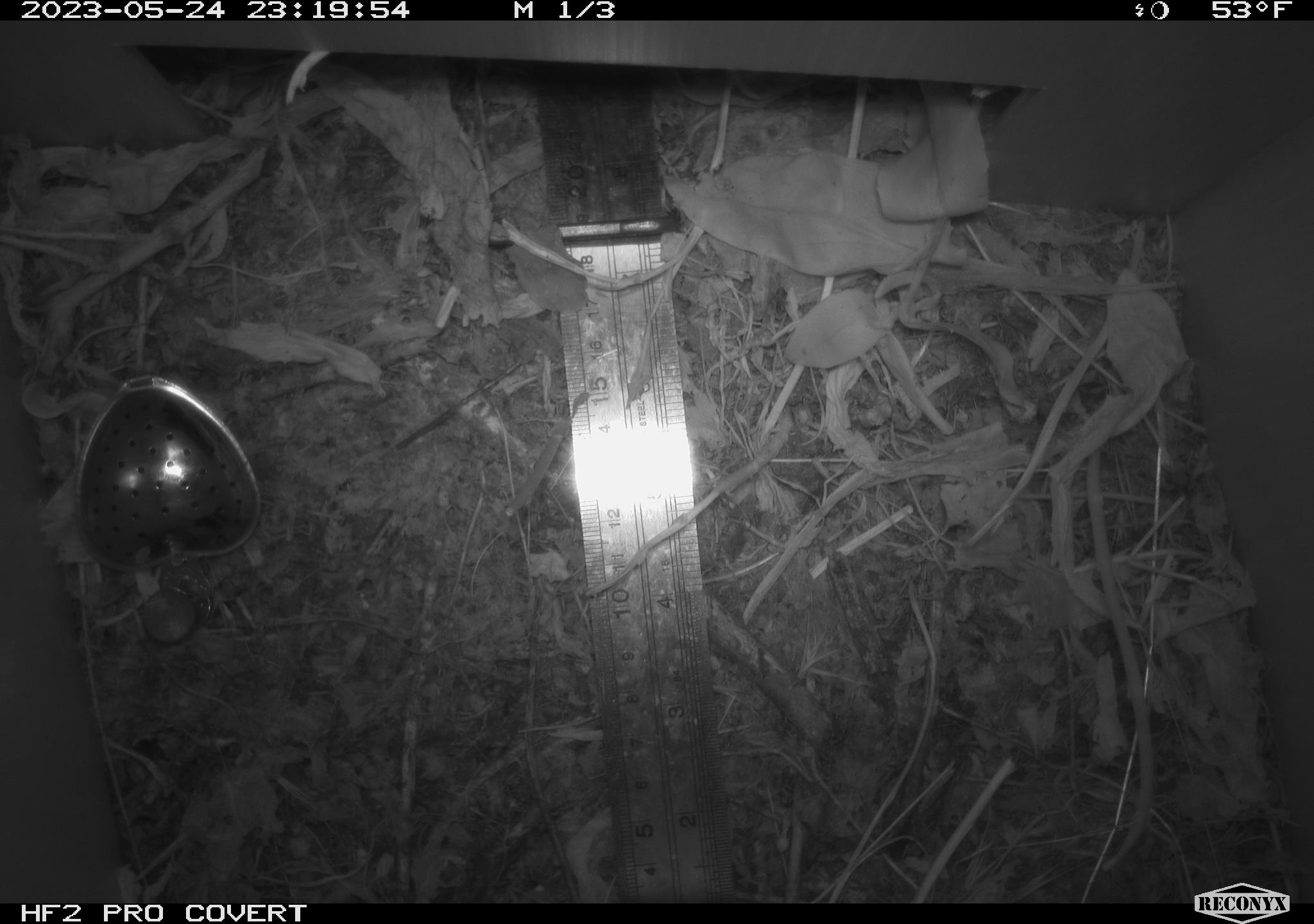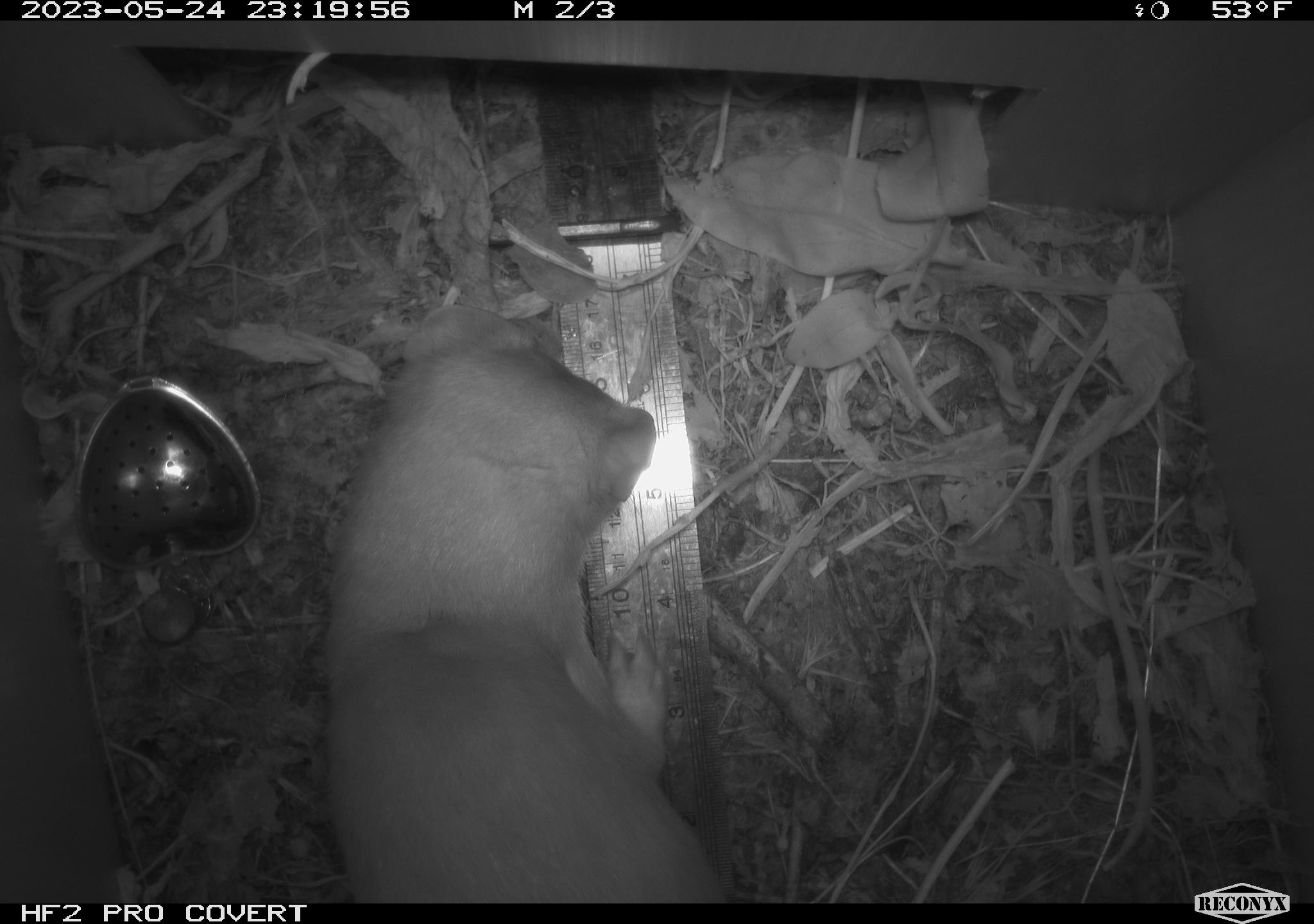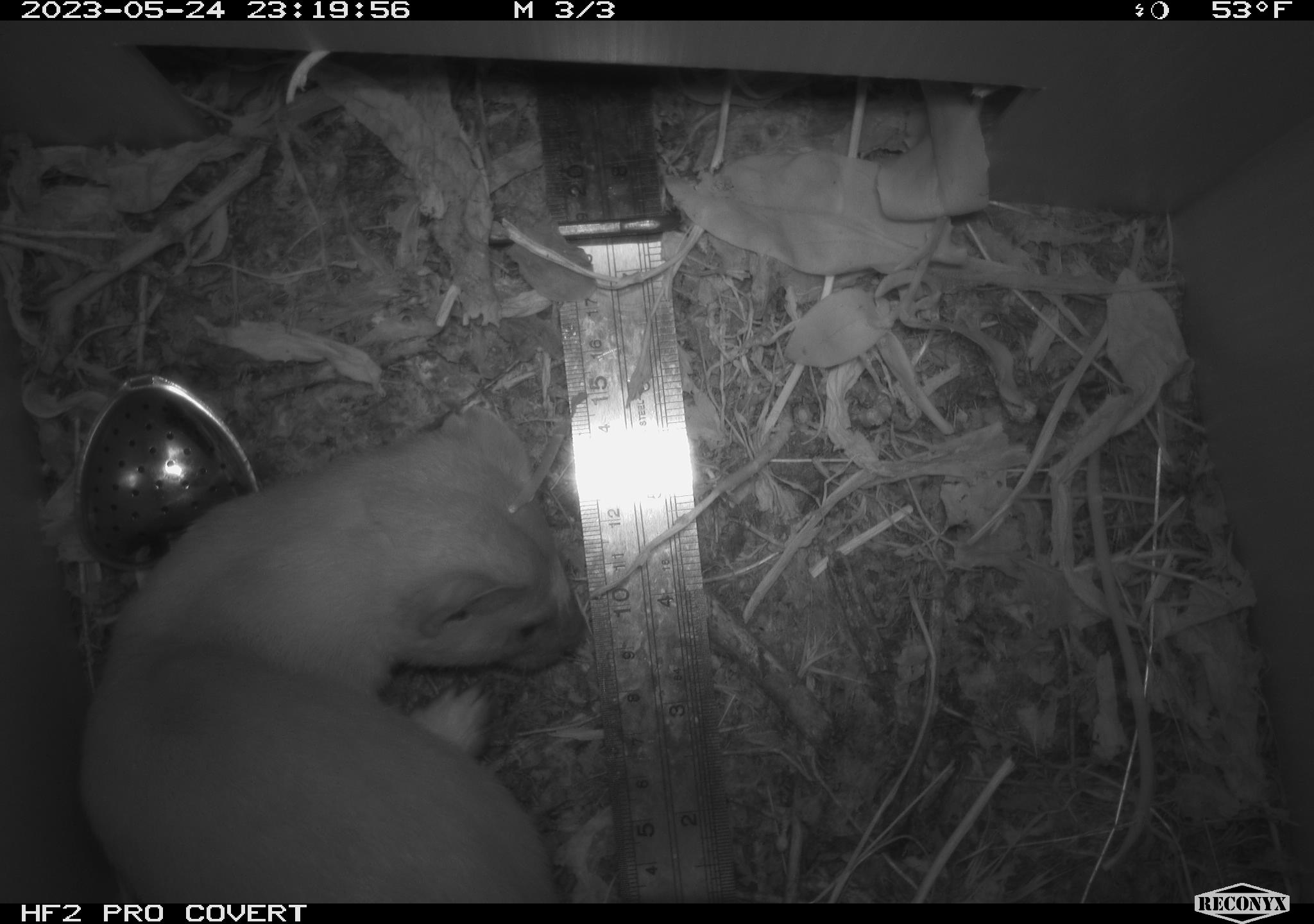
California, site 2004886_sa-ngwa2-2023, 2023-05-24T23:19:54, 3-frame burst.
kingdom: Animalia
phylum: Chordata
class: Mammalia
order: Carnivora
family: Mustelidae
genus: Neogale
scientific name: Neogale frenata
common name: long-tailed weasel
Long-tailed weasel (Neogale frenata).